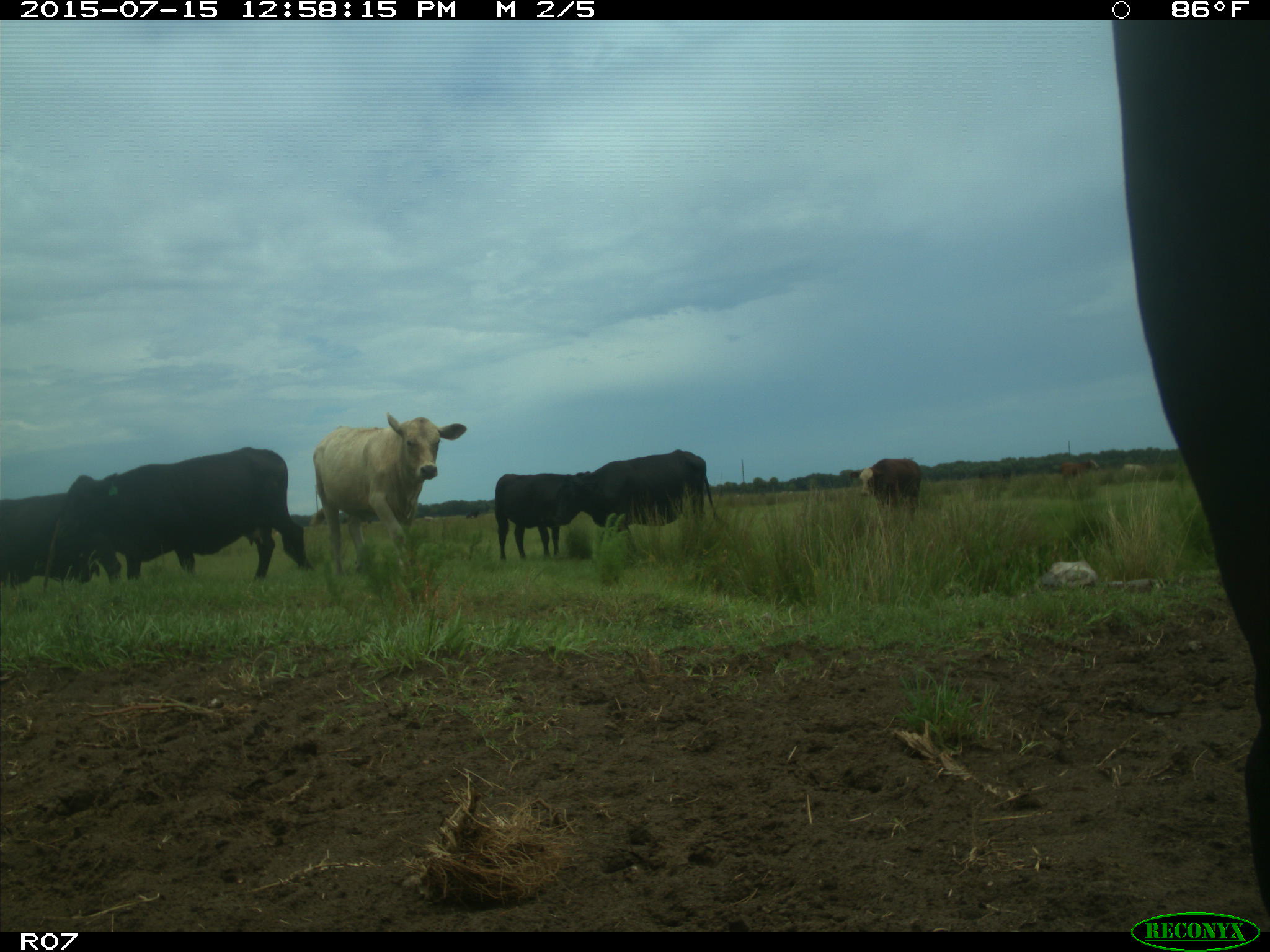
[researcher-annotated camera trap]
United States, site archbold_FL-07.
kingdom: Animalia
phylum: Chordata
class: Mammalia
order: Artiodactyla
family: Bovidae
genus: Bos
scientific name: Bos taurus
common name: domestic cow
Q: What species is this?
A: Bos taurus (domestic cow).